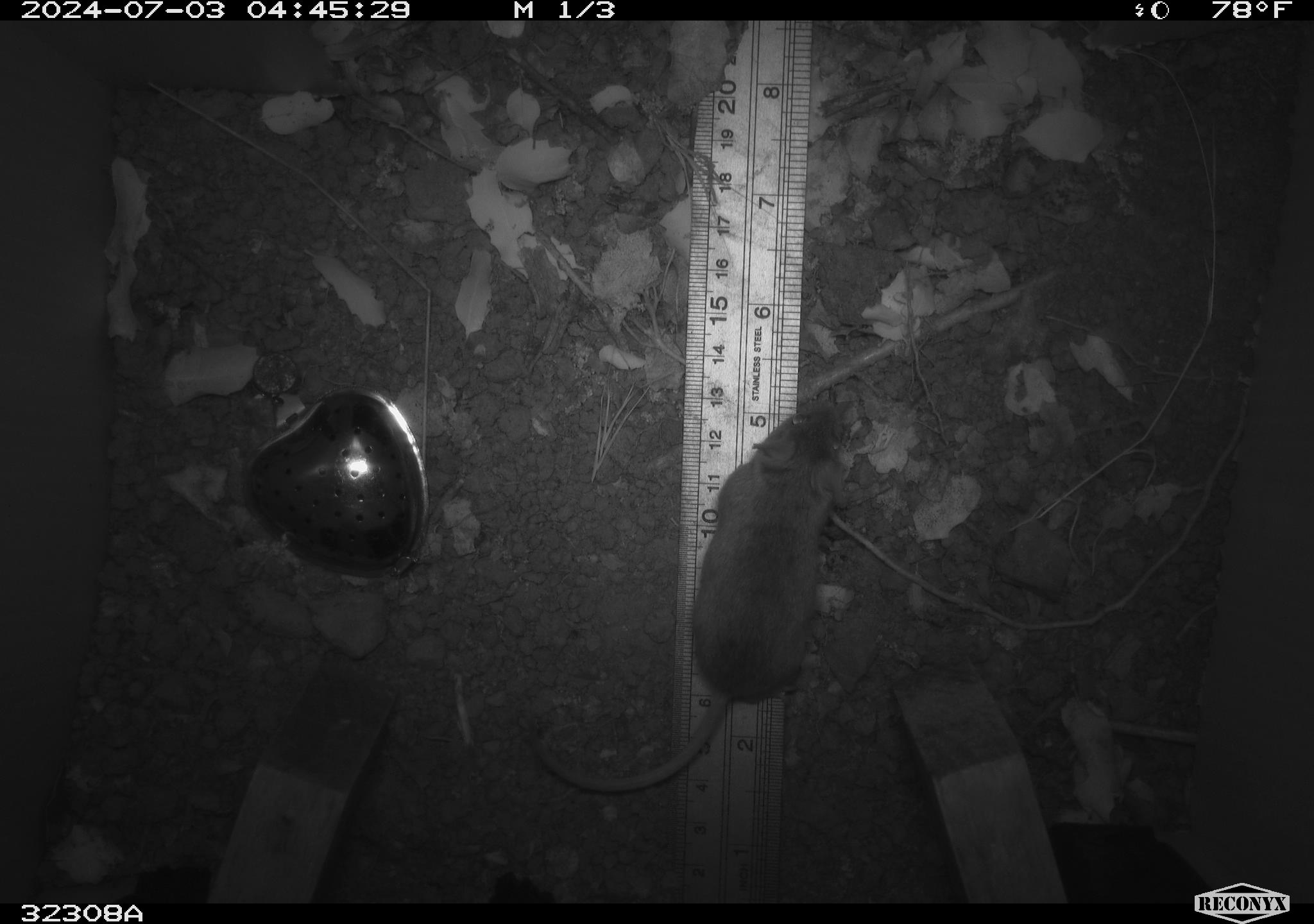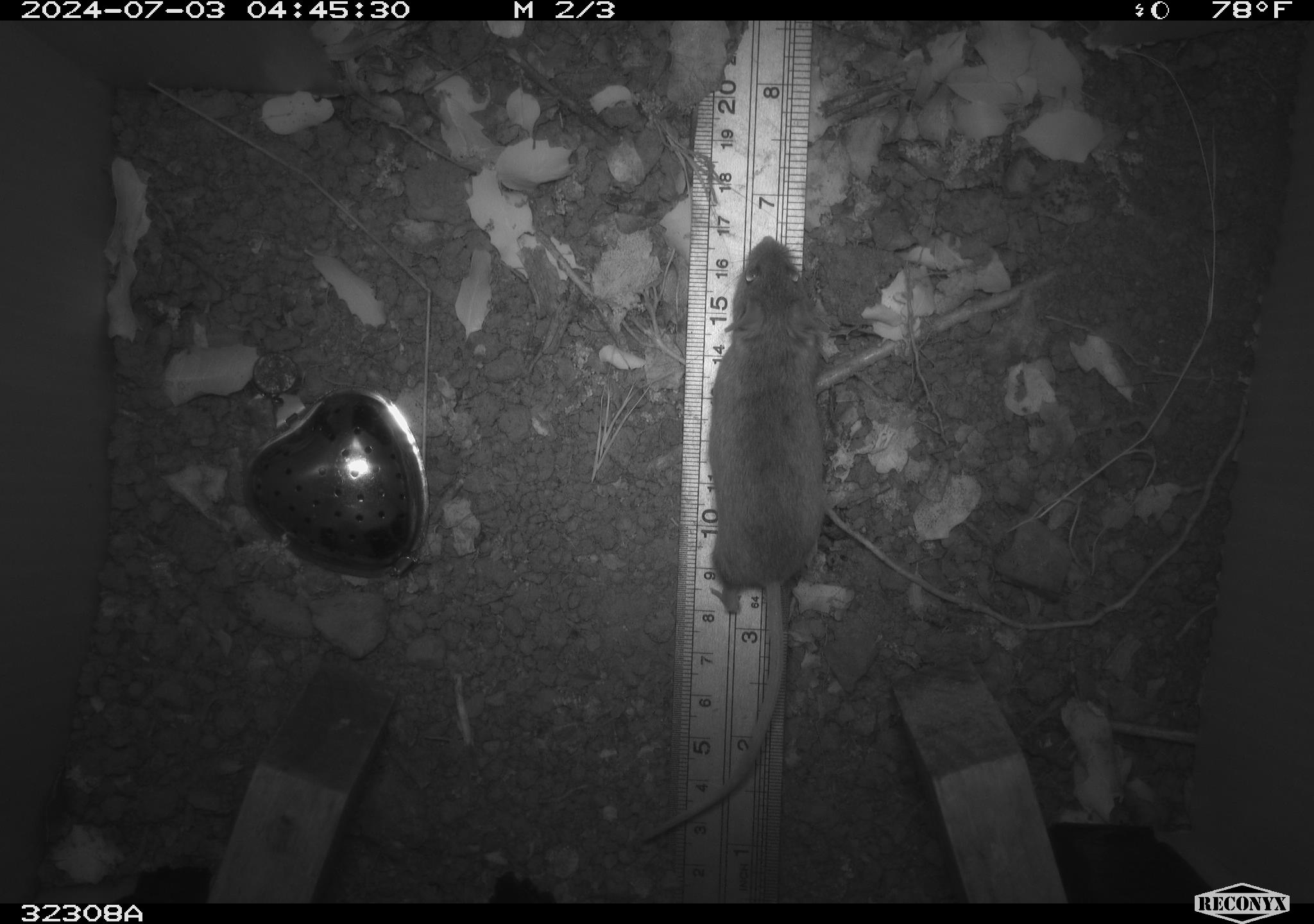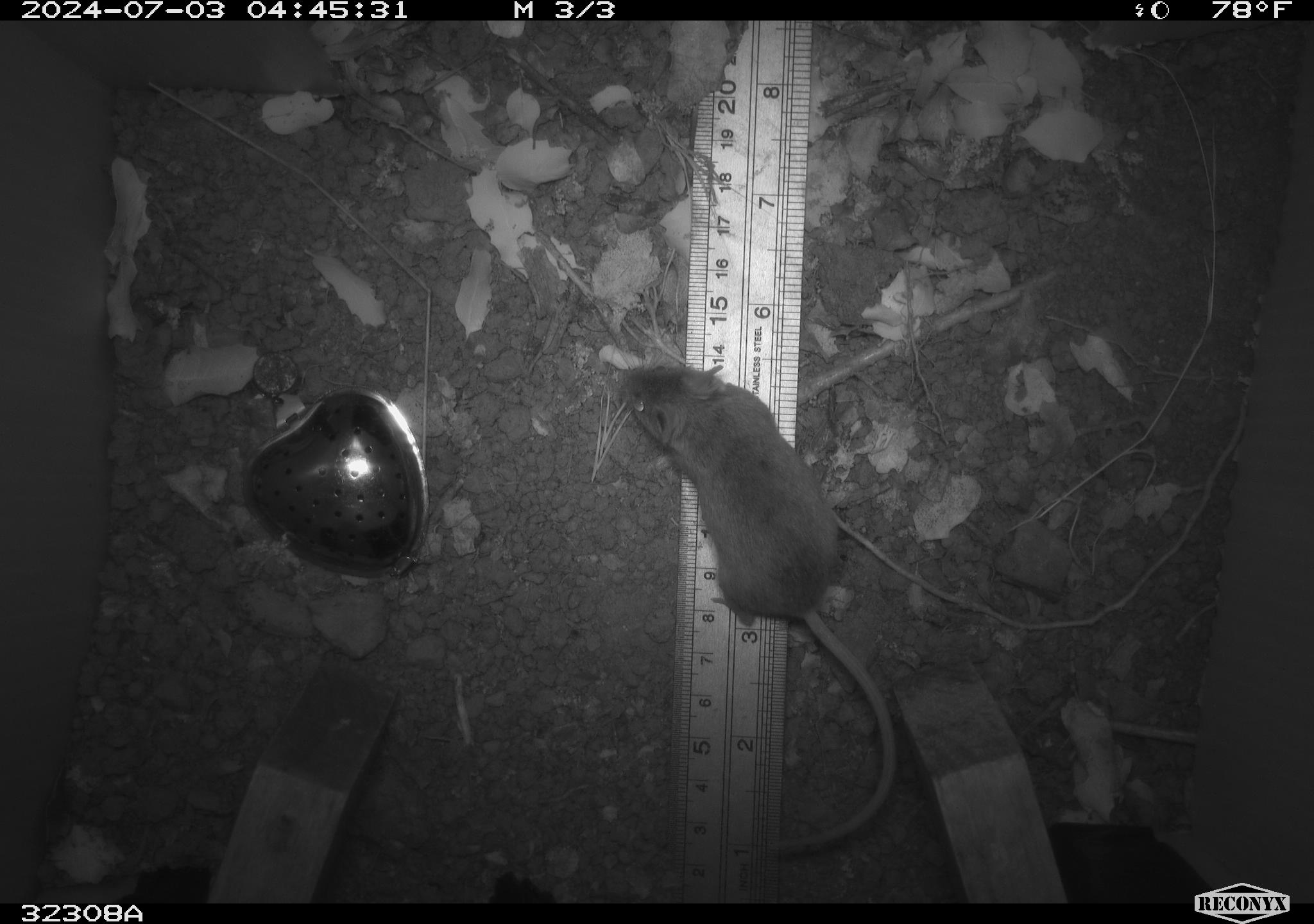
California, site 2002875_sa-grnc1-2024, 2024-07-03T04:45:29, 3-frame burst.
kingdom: Animalia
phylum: Chordata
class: Mammalia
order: Rodentia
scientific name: Rodentia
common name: rodent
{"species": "rodent (Rodentia)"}